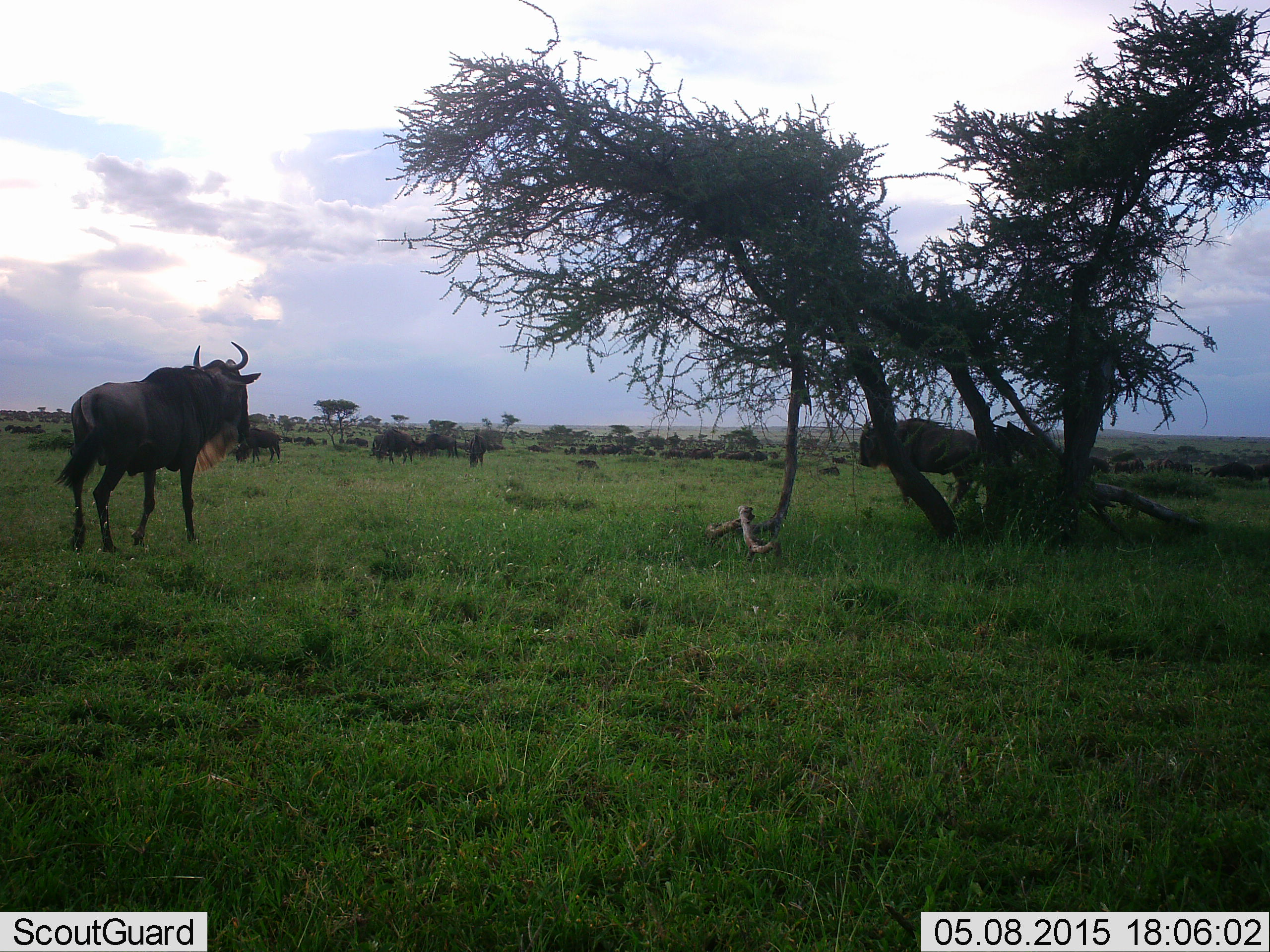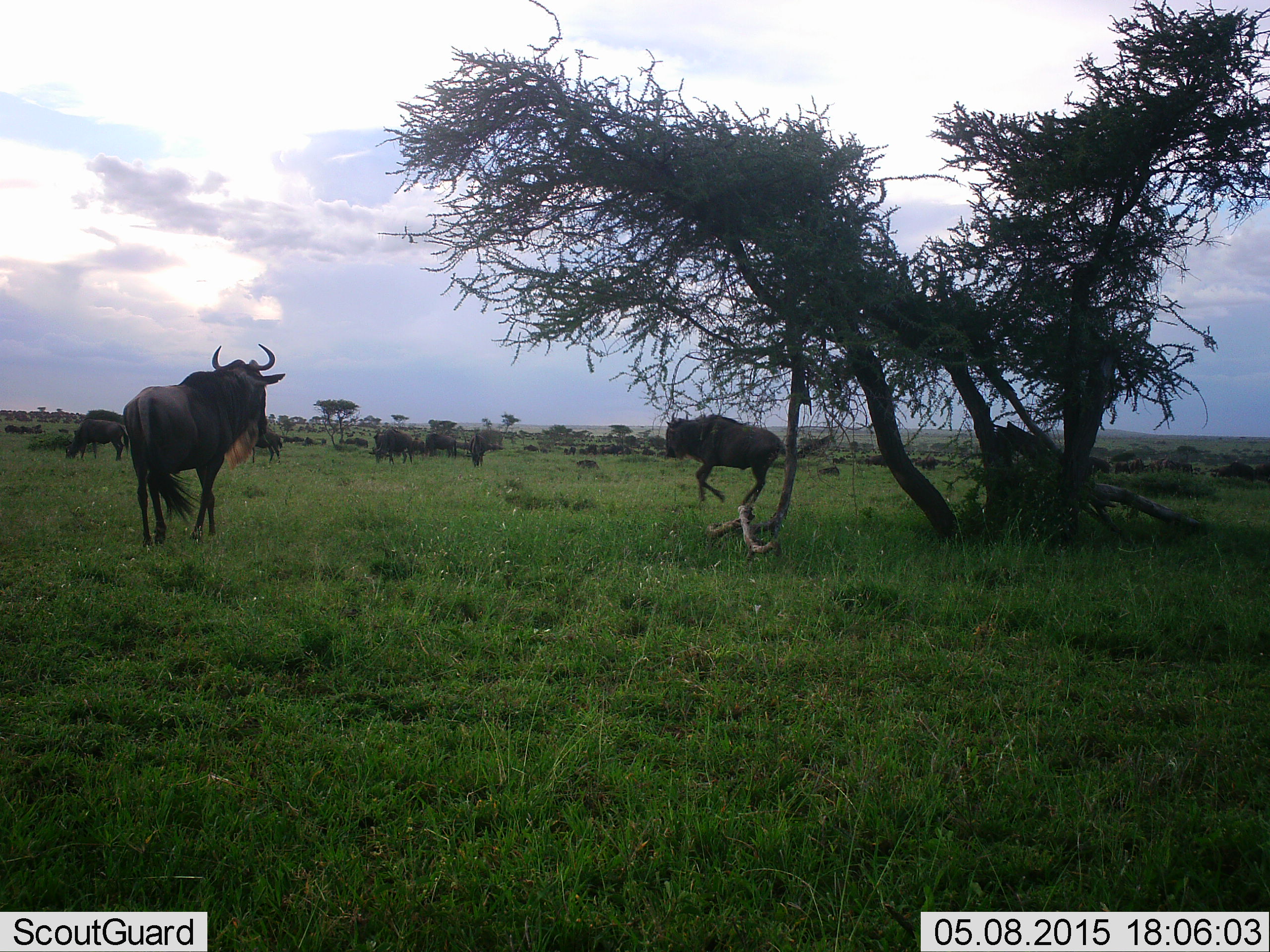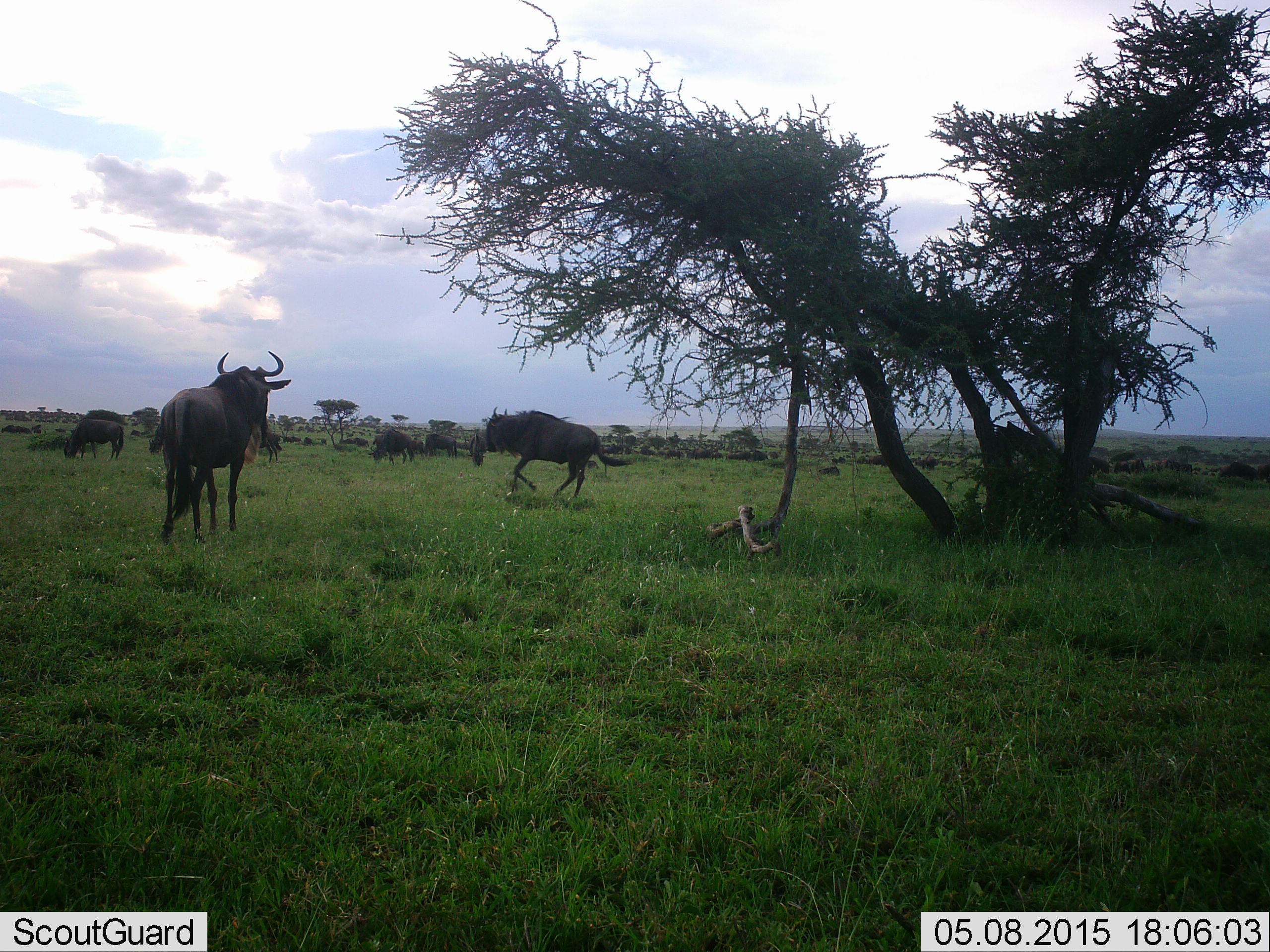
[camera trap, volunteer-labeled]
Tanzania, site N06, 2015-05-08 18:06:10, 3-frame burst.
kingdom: Animalia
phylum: Chordata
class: Mammalia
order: Artiodactyla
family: Bovidae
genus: Connochaetes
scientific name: Connochaetes taurinus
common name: blue wildebeest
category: wildebeest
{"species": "wildebeest (blue wildebeest) (Connochaetes taurinus)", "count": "11-50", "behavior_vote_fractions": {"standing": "70%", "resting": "10%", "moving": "80%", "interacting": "10%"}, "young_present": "20%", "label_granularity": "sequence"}